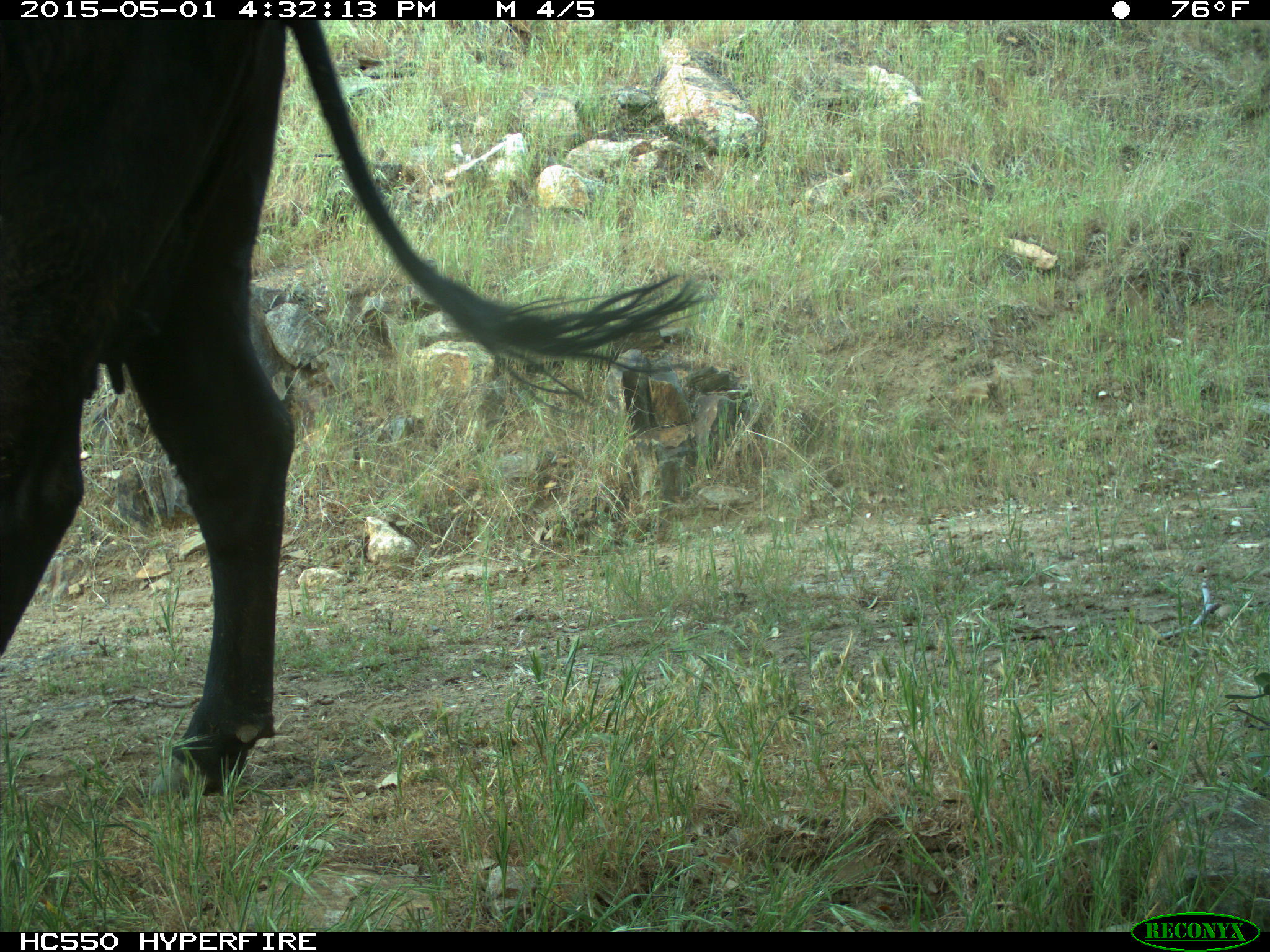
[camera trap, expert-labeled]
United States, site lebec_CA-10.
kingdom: Animalia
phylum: Chordata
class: Mammalia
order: Artiodactyla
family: Bovidae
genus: Bos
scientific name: Bos taurus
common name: domestic cow